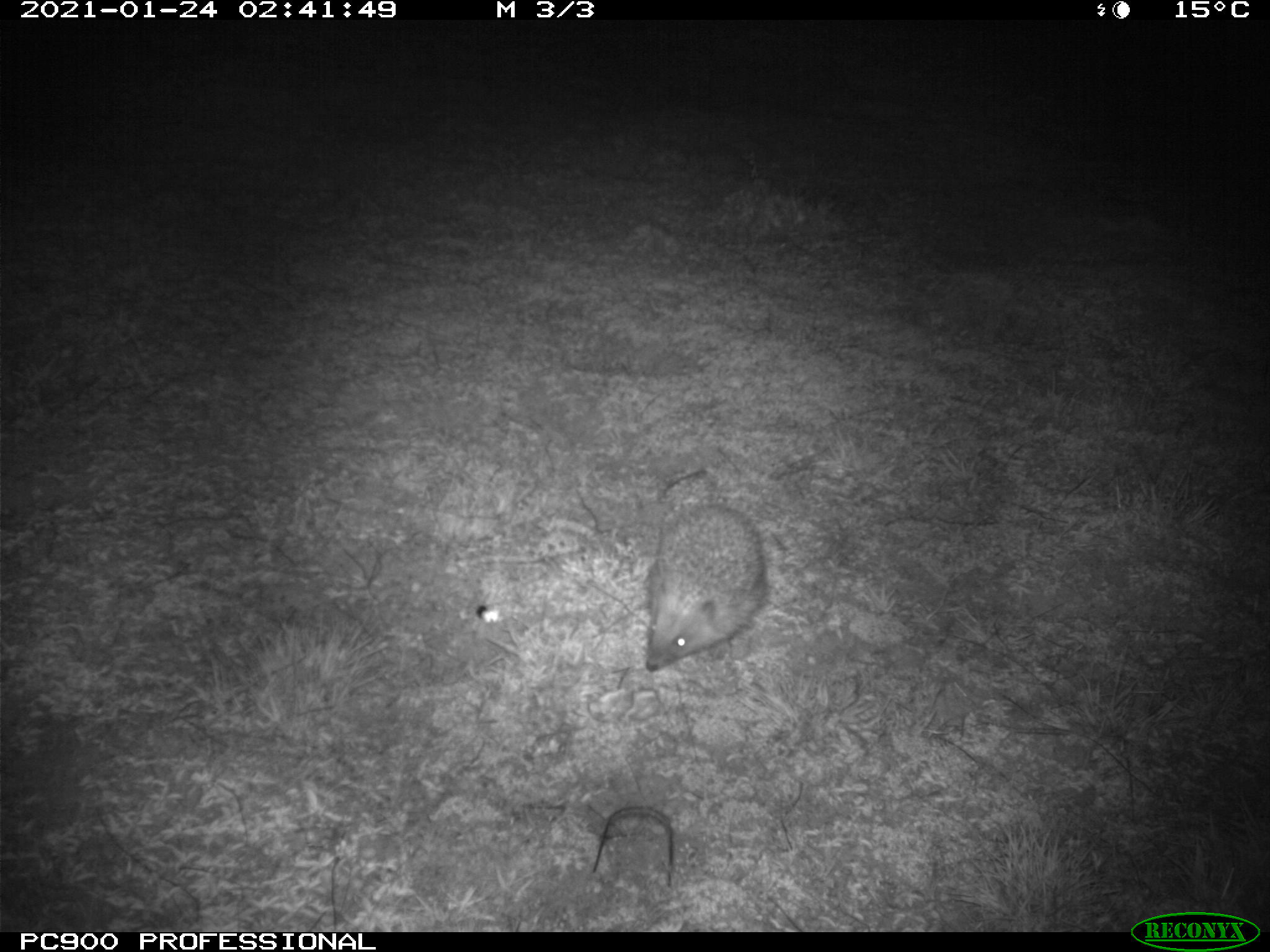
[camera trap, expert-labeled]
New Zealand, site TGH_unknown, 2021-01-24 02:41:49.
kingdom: Animalia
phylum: Chordata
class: Mammalia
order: Eulipotyphla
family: Erinaceidae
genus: Erinaceus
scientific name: Erinaceus europaeus europaeus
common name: european hedgehog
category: hedgehog